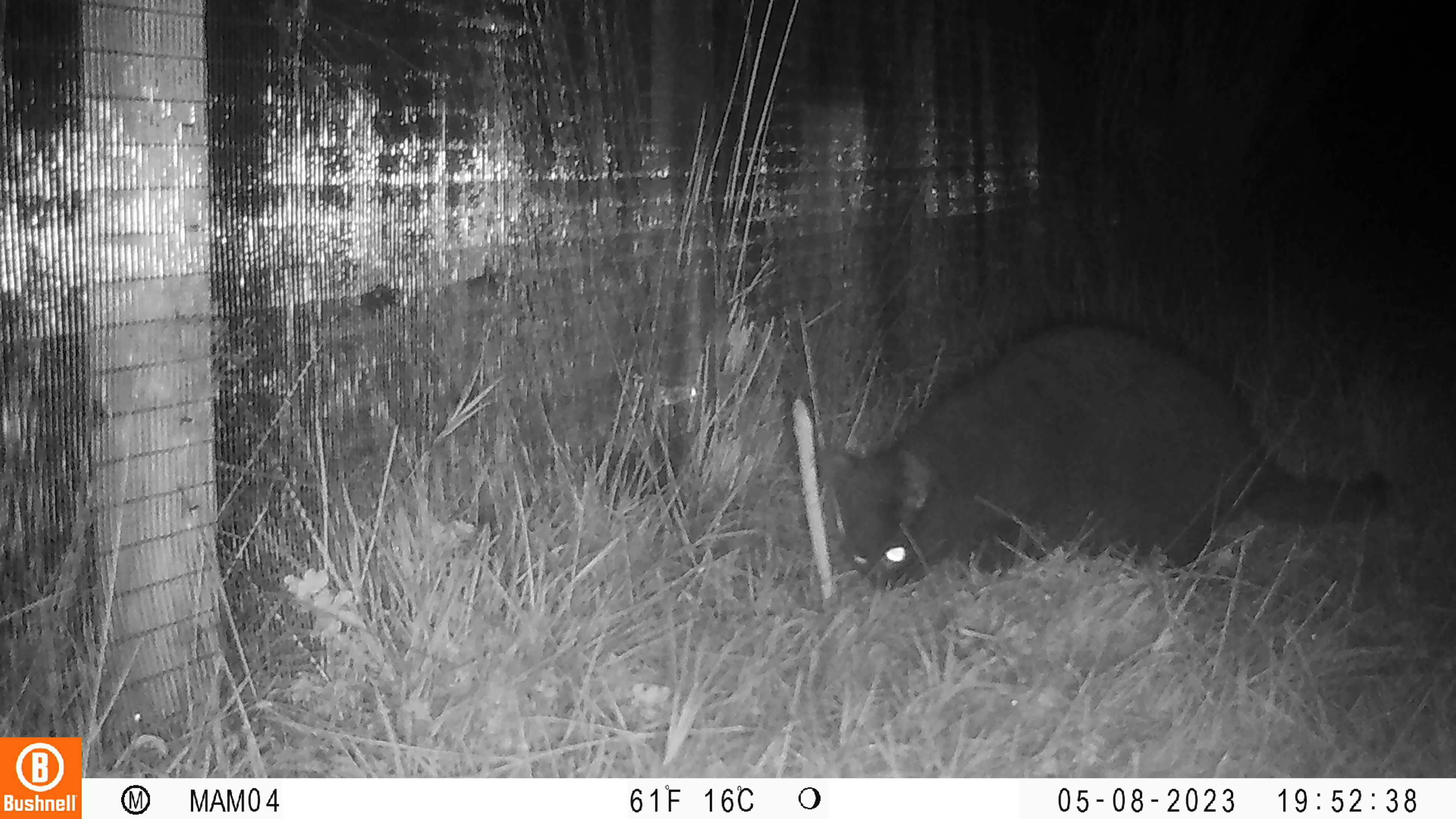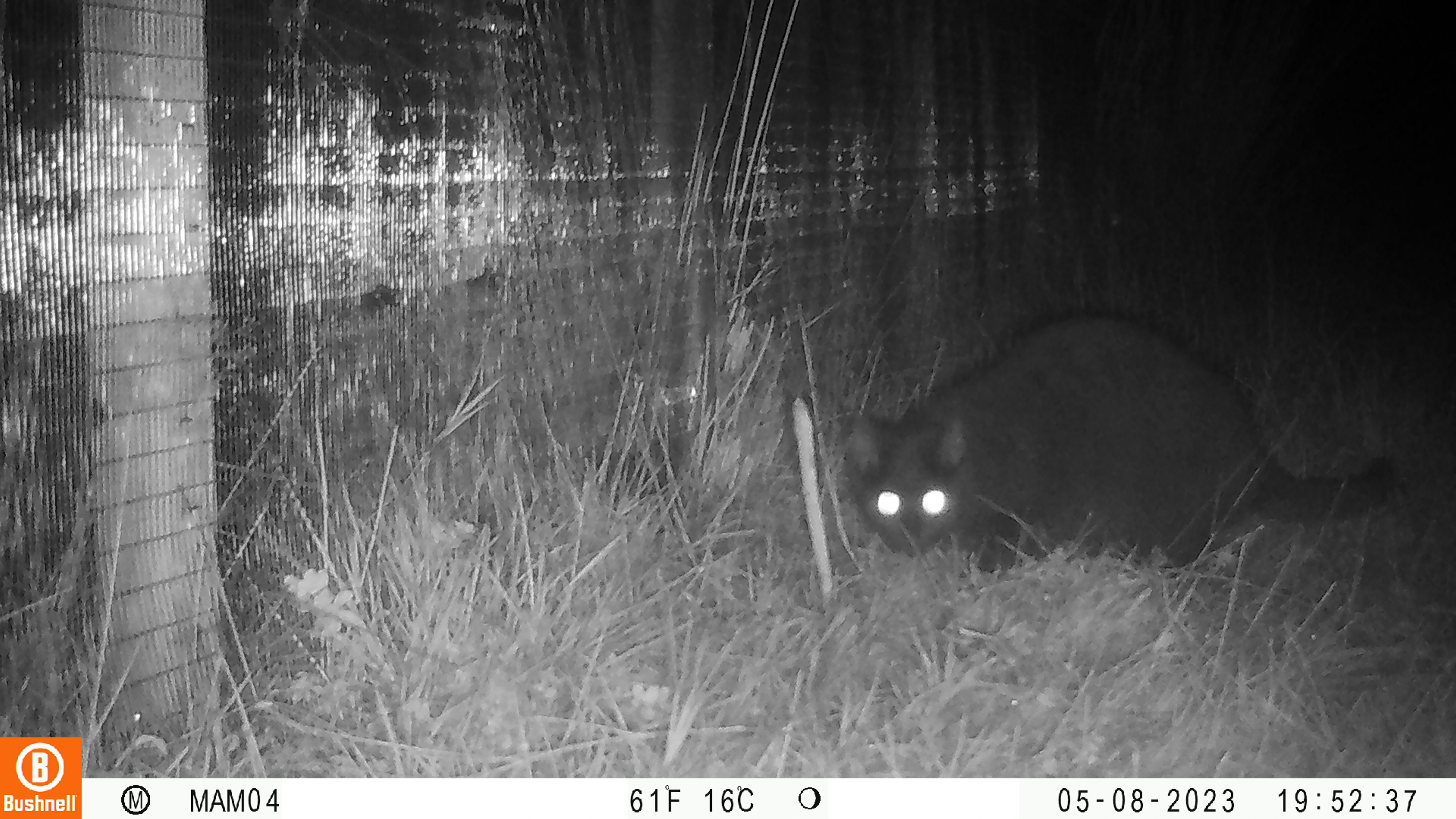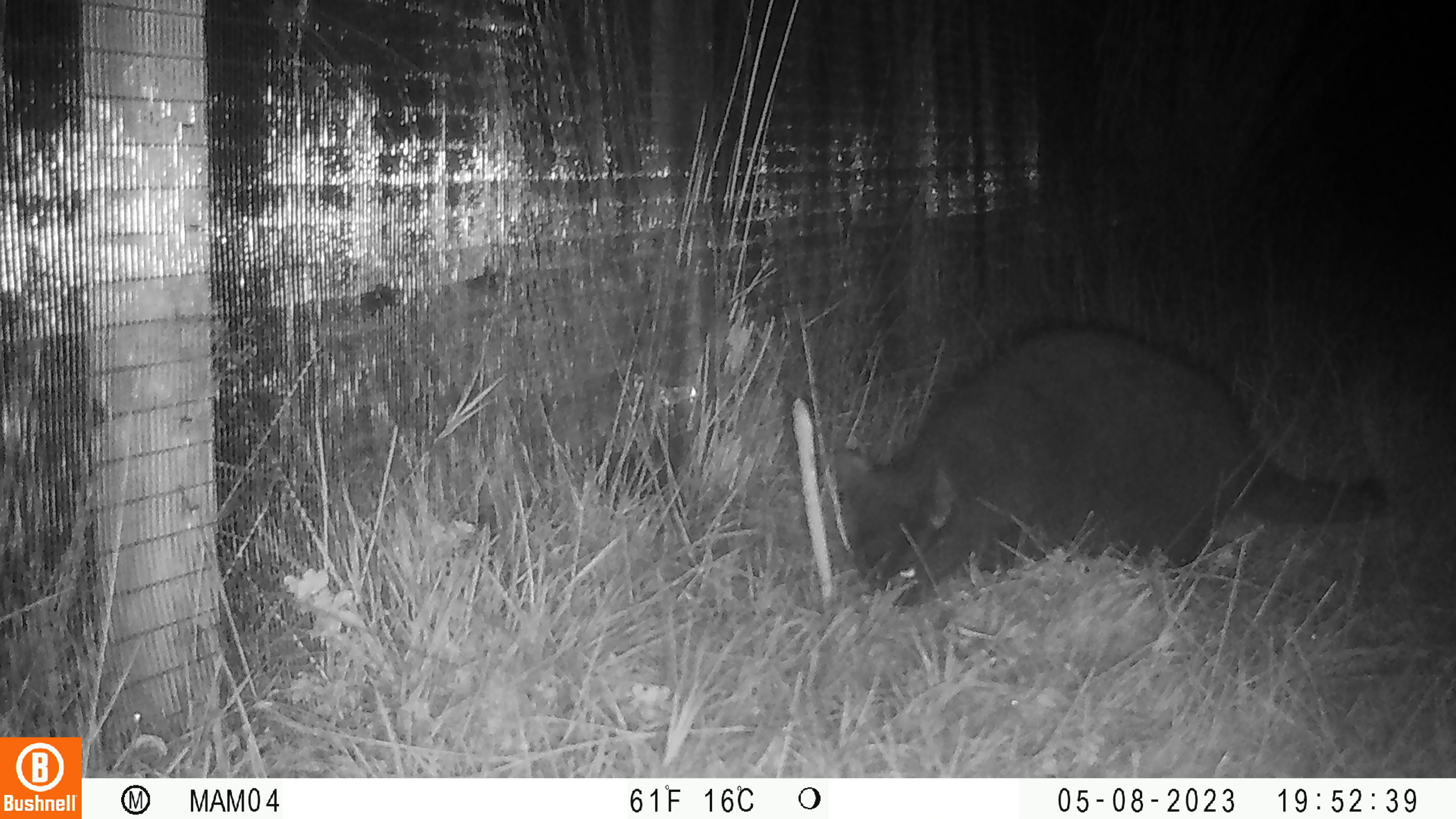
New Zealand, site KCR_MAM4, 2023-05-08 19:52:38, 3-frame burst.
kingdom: Animalia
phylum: Chordata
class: Mammalia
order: Carnivora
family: Felidae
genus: Felis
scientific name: Felis catus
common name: domestic cat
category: cat